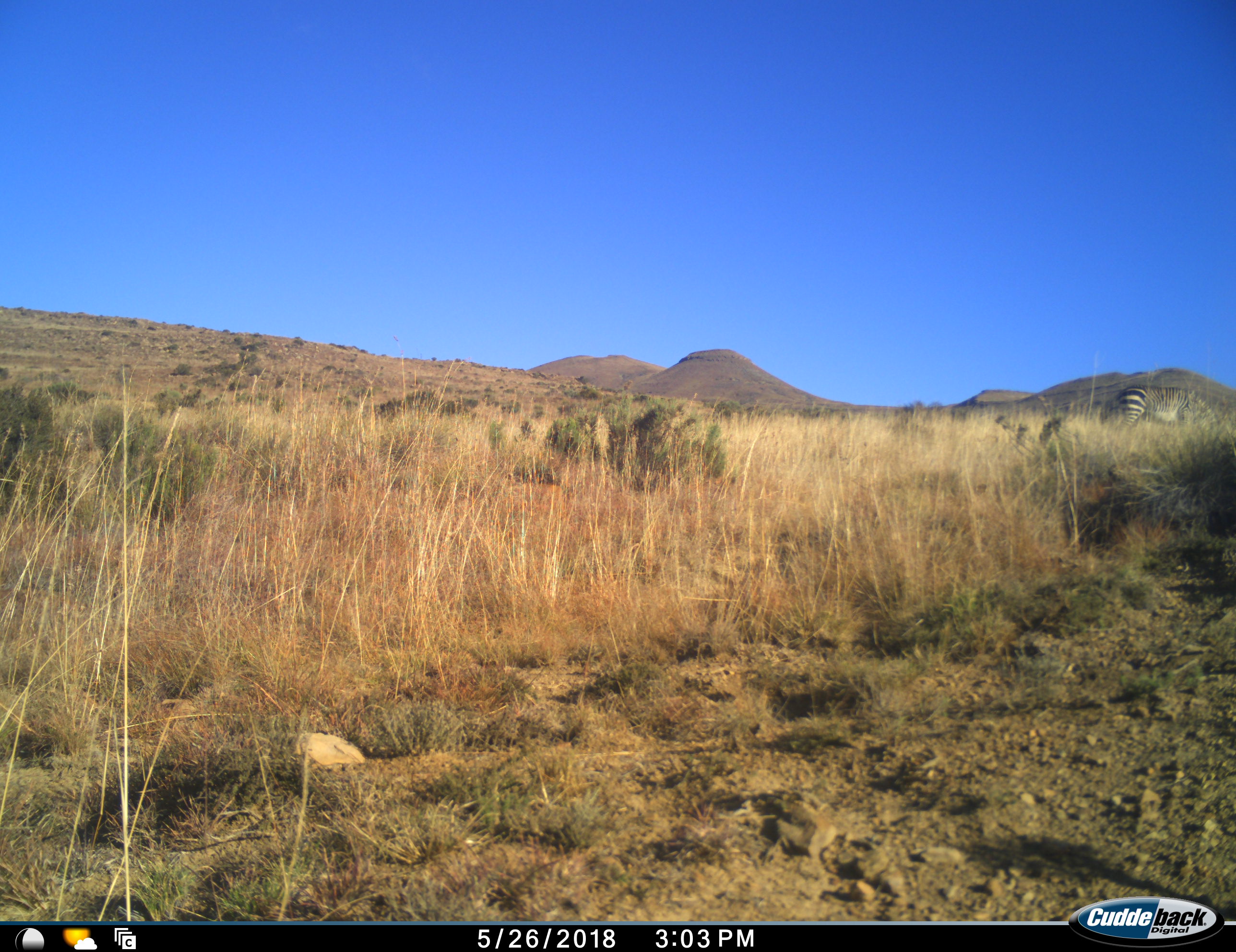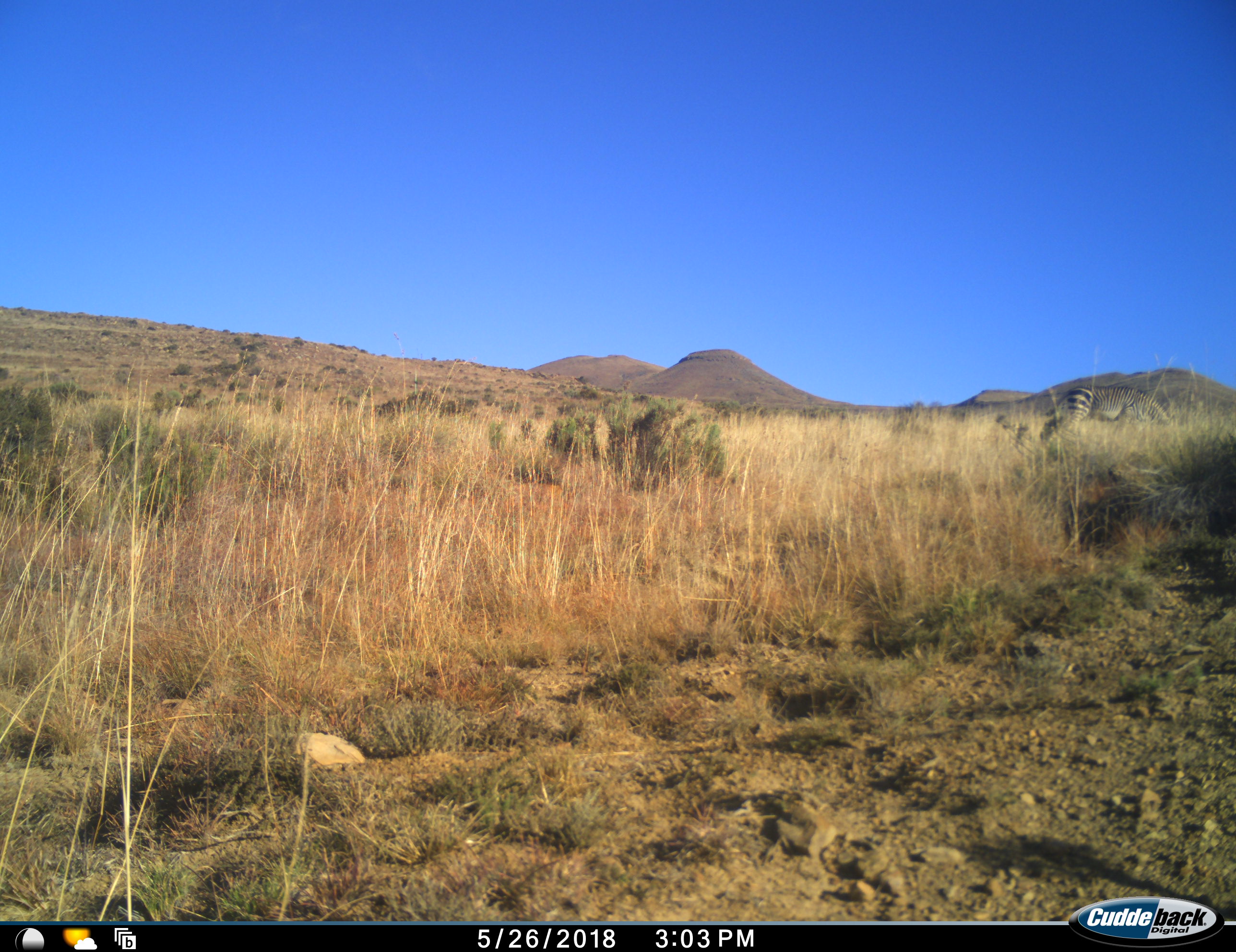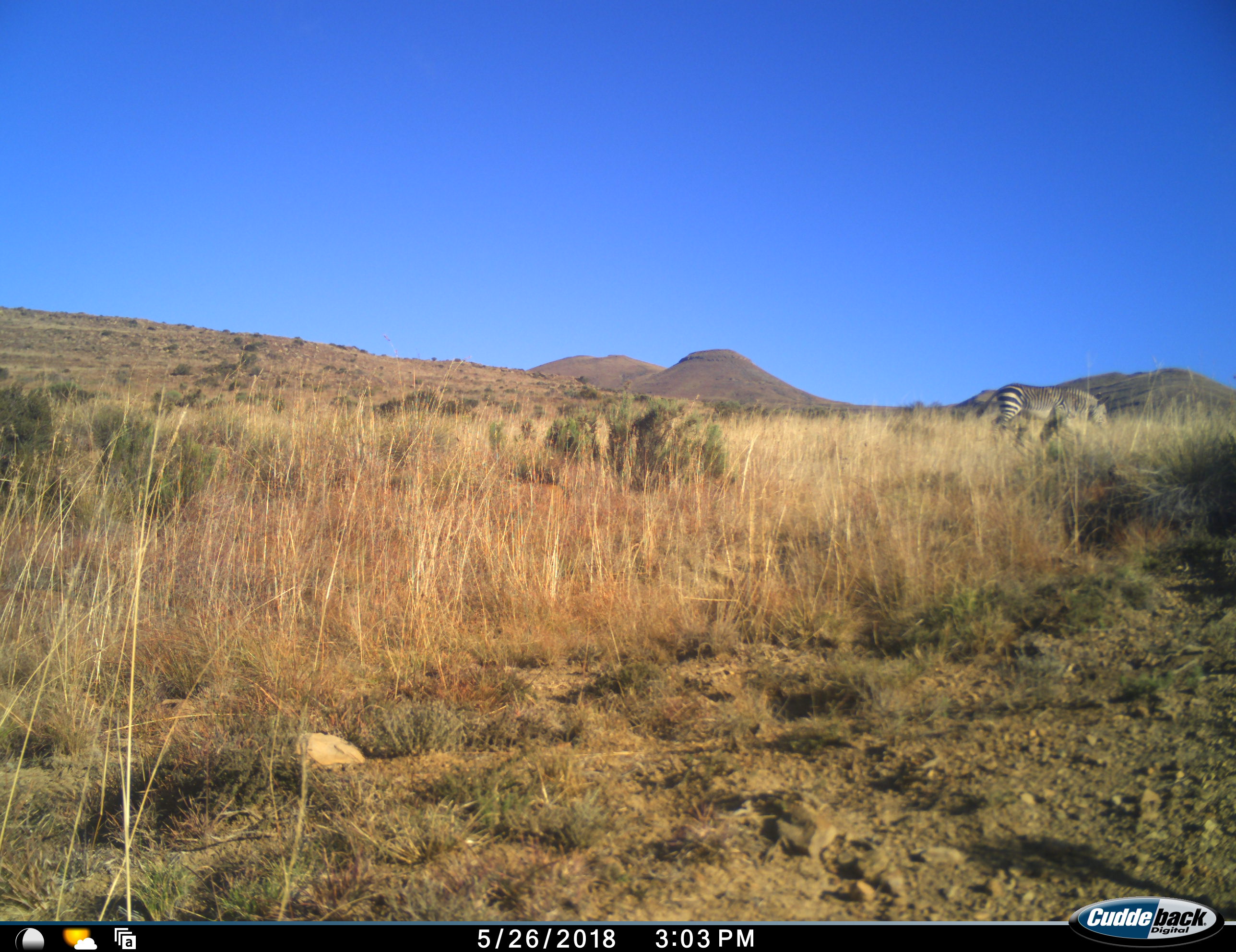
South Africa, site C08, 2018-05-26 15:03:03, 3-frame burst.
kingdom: Animalia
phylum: Chordata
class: Mammalia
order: Perissodactyla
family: Equidae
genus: Equus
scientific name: Equus zebra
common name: mountain zebra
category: zebramountain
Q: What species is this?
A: Zebramountain (mountain zebra) (Equus zebra).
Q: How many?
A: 1.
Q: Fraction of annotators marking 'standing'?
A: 14%.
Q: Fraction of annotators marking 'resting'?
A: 0%.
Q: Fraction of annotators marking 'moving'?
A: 43%.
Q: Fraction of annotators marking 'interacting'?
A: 0%.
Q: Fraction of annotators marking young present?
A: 0%.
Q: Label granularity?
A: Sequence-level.